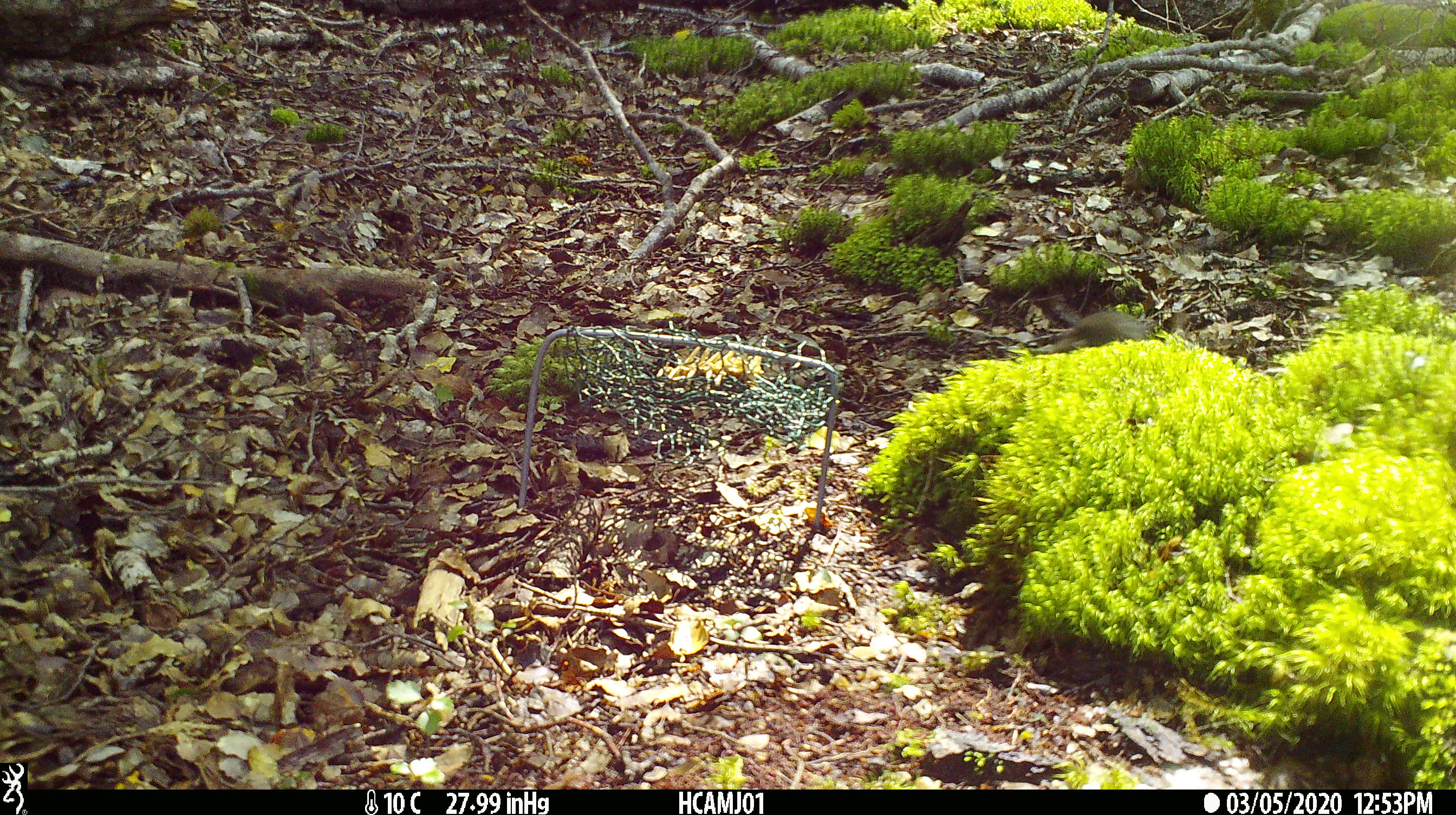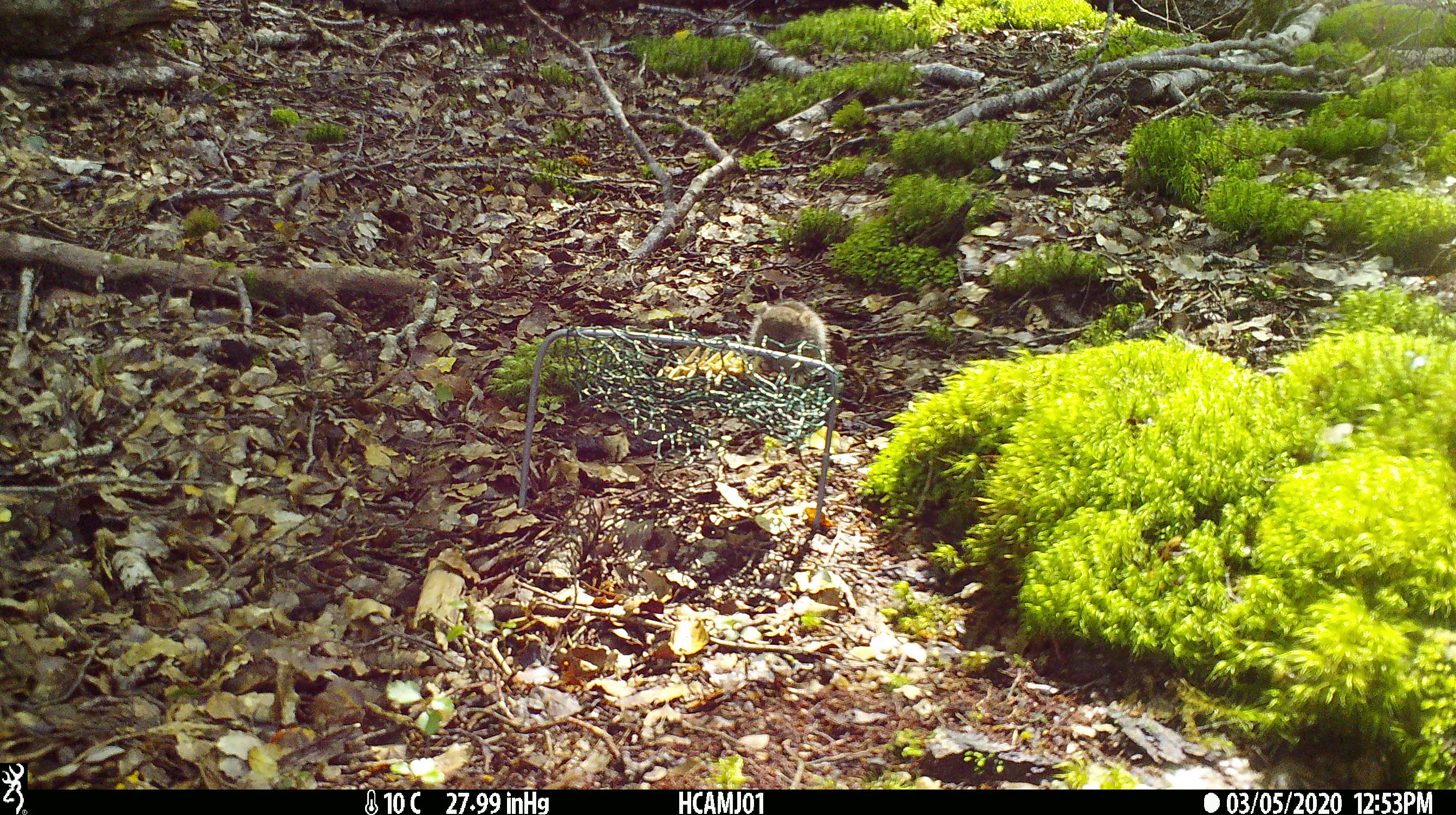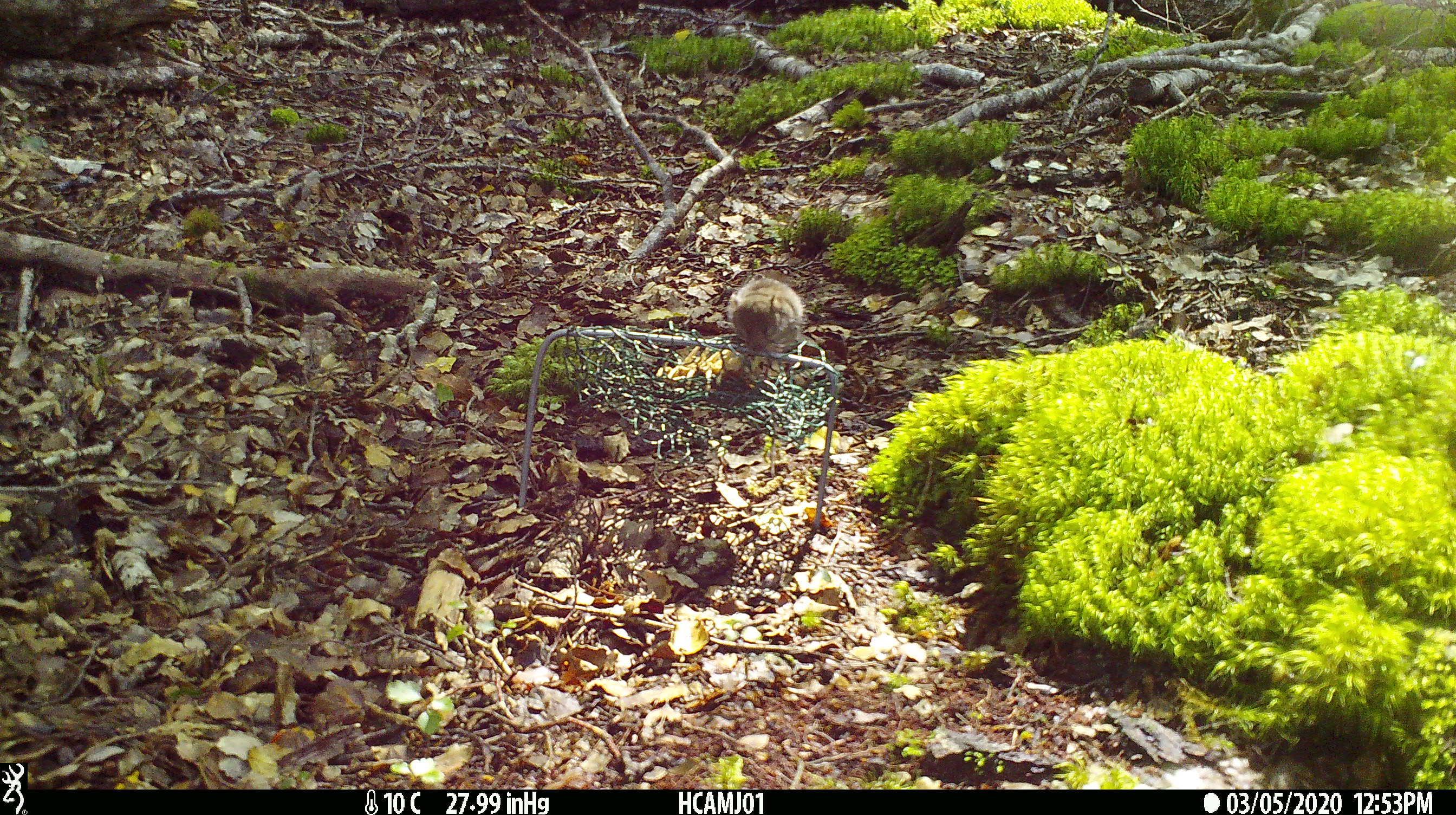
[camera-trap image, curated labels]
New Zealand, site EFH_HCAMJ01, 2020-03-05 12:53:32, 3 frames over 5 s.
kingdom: Animalia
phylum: Chordata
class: Mammalia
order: Rodentia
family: Muridae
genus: Mus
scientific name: Mus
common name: mouse